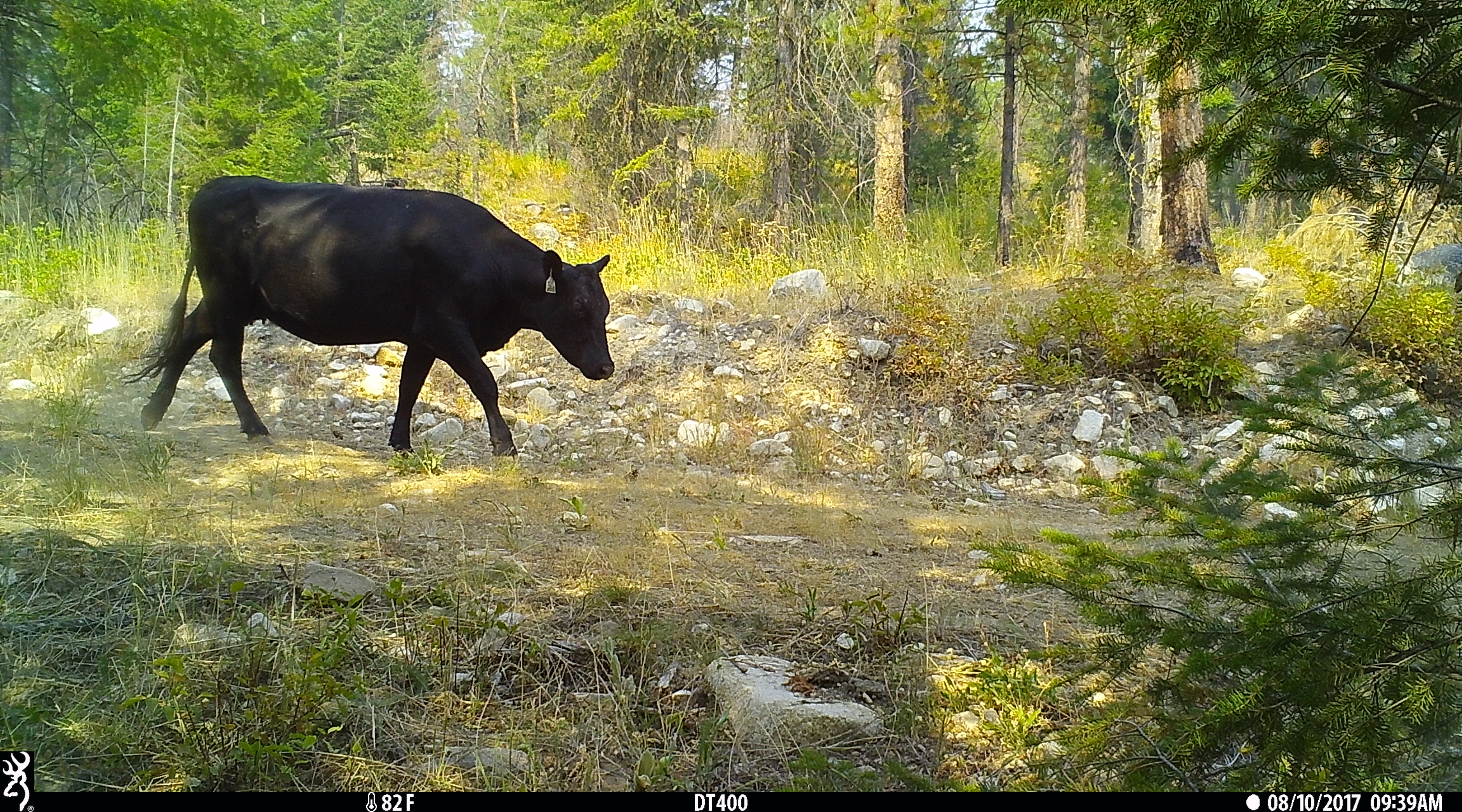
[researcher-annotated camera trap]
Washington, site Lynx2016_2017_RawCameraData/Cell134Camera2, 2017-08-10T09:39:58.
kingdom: Animalia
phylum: Chordata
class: Mammalia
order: Artiodactyla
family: Bovidae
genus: Bos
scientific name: Bos taurus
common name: domestic cattle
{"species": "domestic cattle (Bos taurus)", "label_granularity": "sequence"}